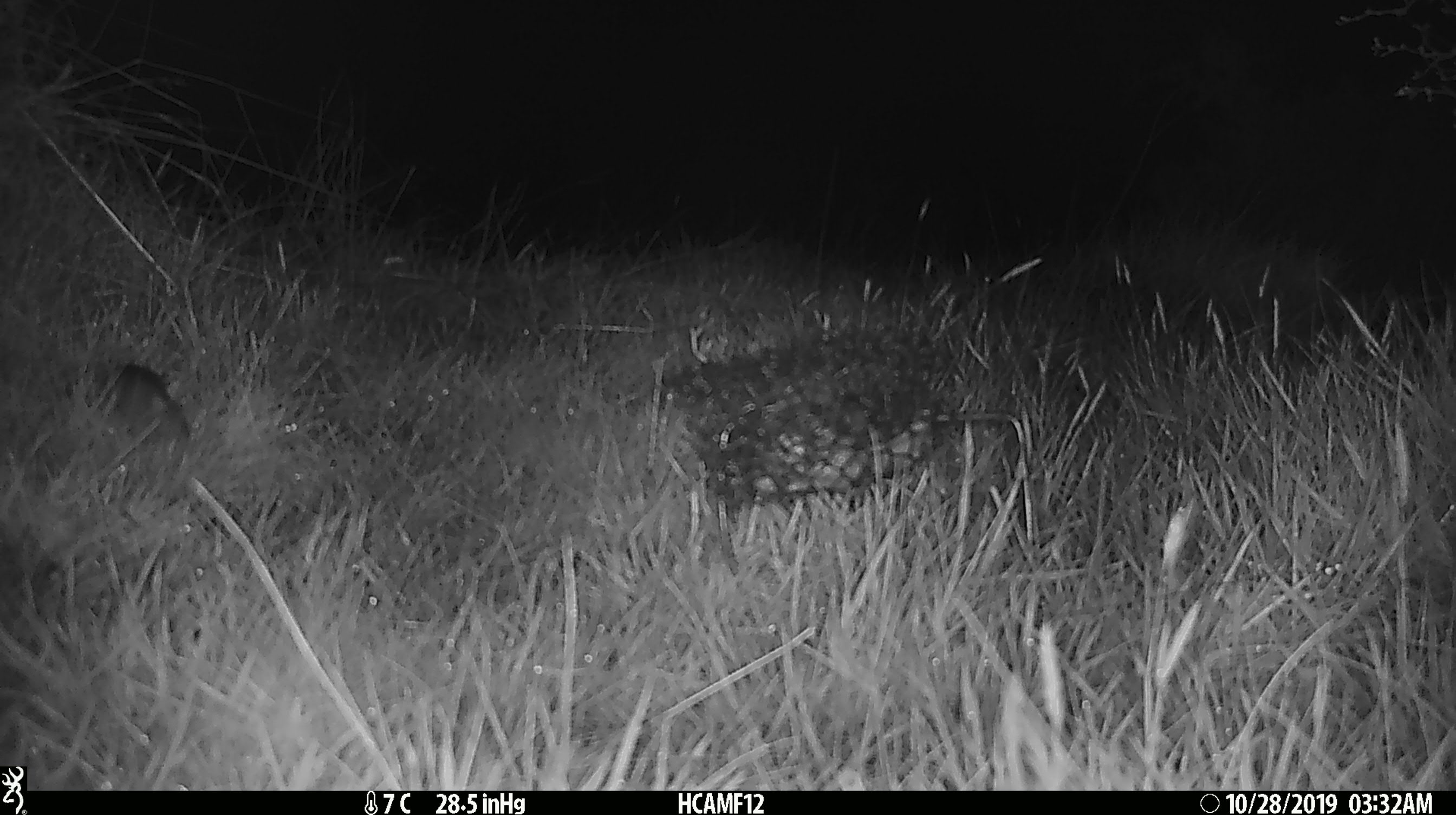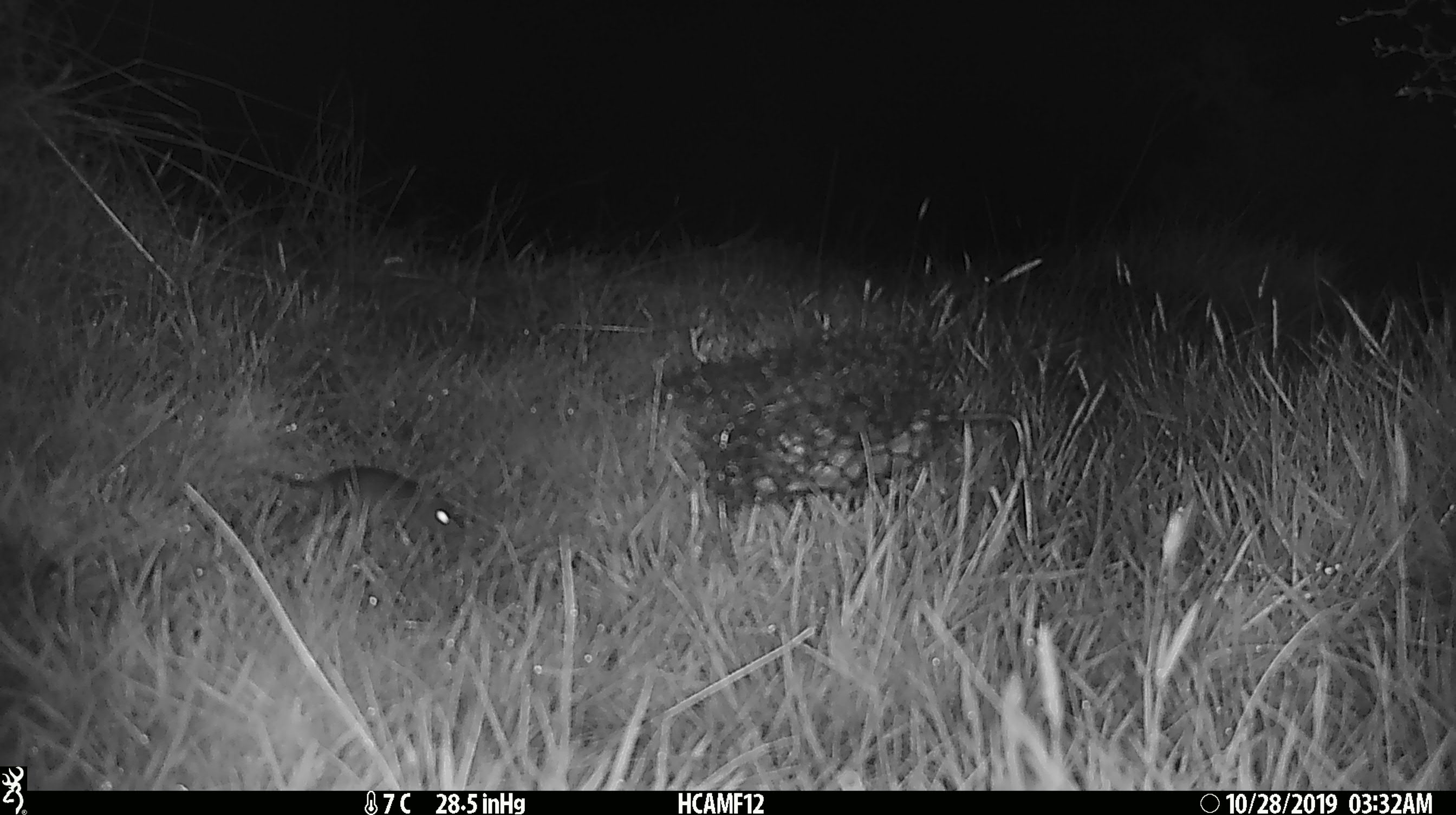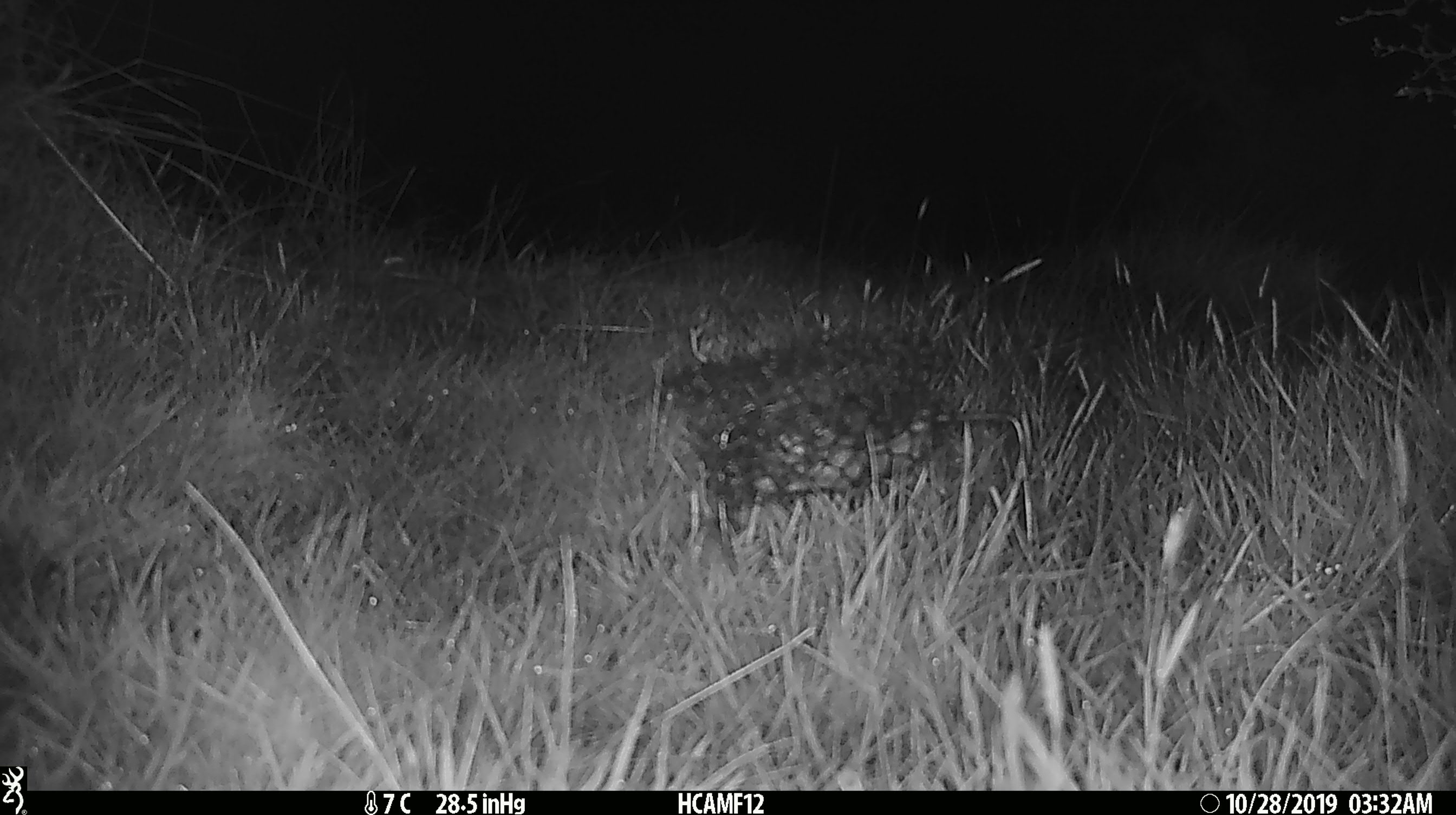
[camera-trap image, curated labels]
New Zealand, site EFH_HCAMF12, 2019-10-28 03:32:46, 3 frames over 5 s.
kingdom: Animalia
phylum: Chordata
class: Mammalia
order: Rodentia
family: Muridae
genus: Mus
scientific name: Mus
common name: mouse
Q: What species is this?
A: Mouse (Mus).